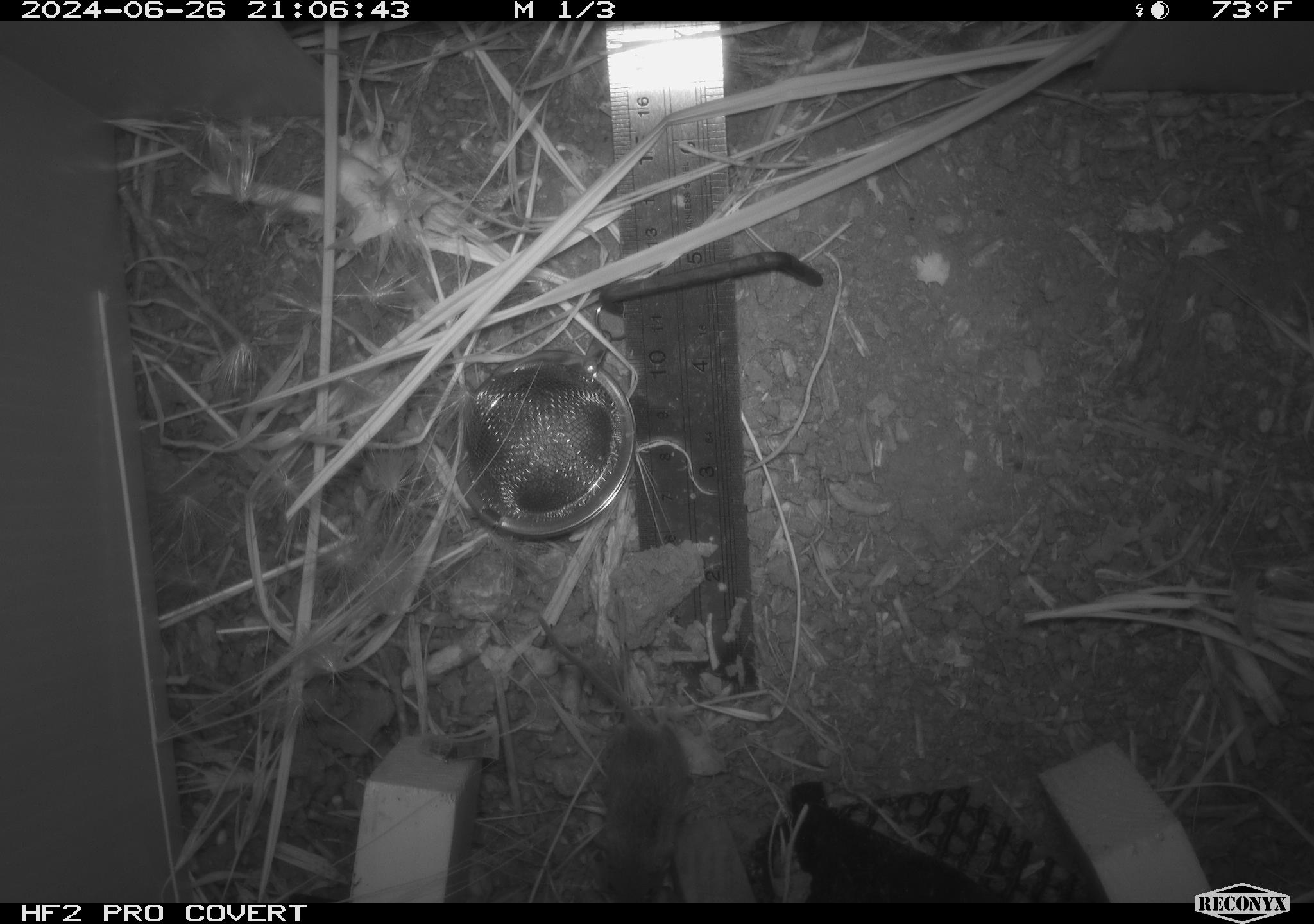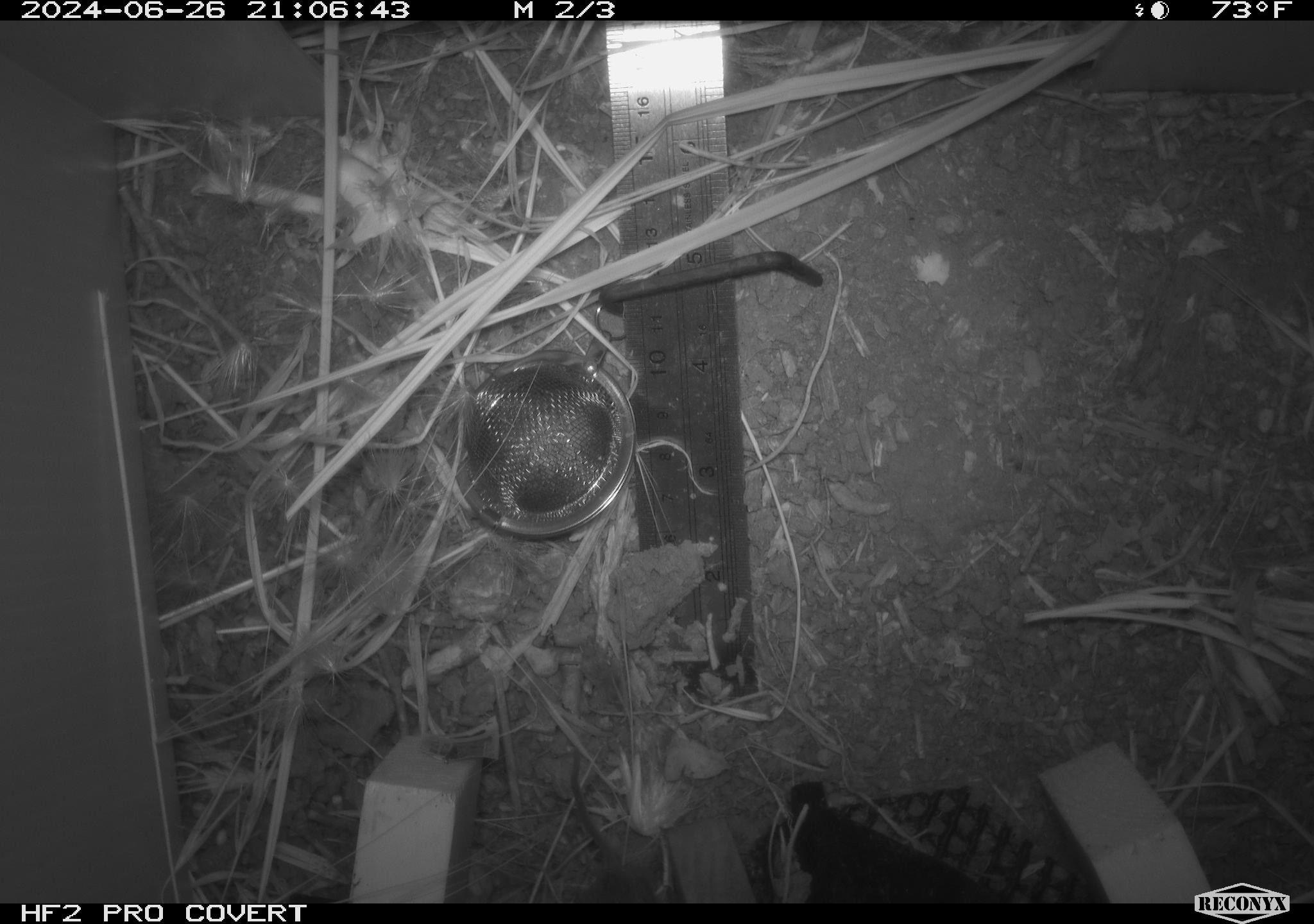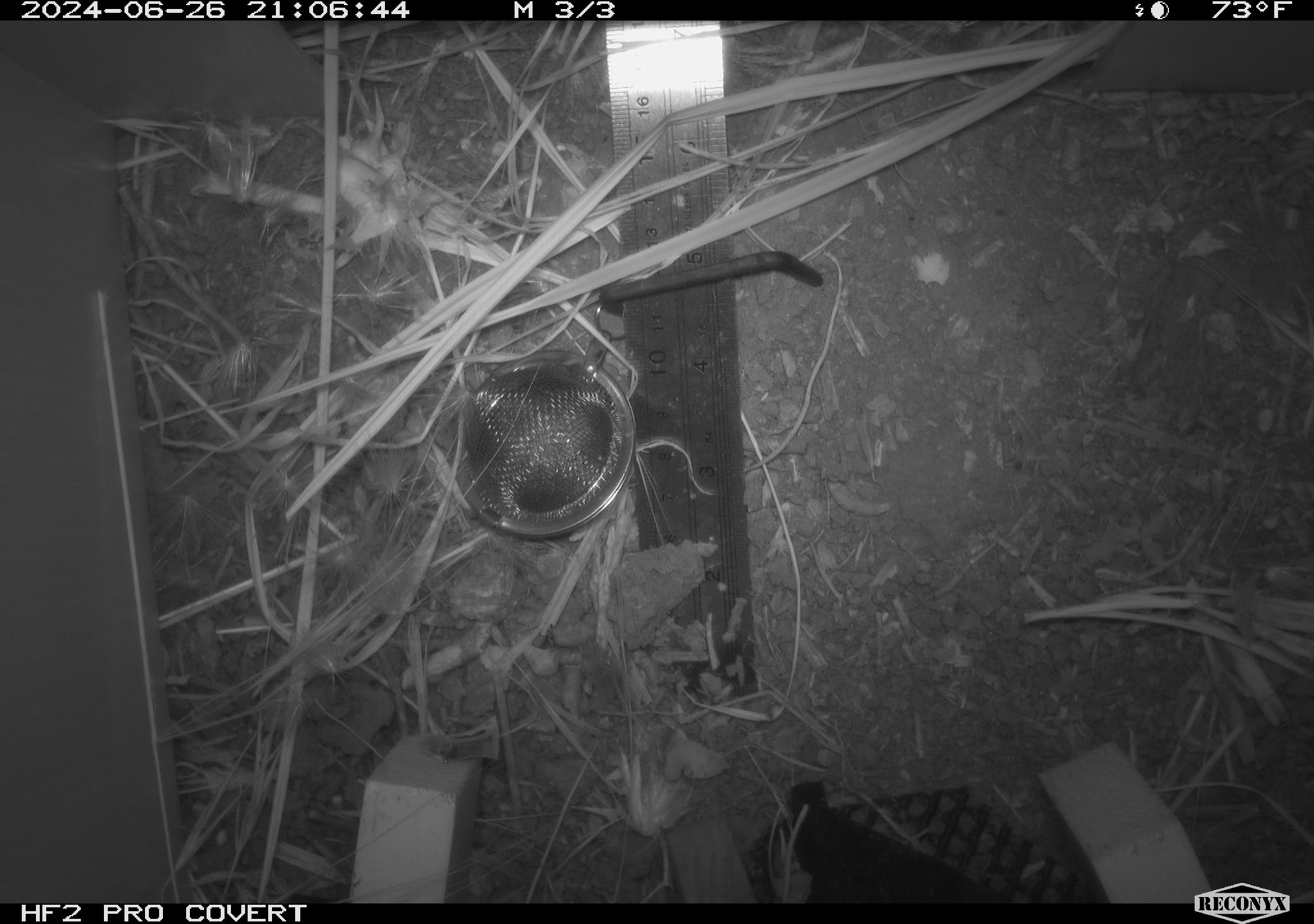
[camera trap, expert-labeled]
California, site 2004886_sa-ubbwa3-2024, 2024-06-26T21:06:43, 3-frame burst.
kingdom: Animalia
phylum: Chordata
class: Mammalia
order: Rodentia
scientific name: Rodentia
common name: mouse species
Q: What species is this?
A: Mouse species (Rodentia).